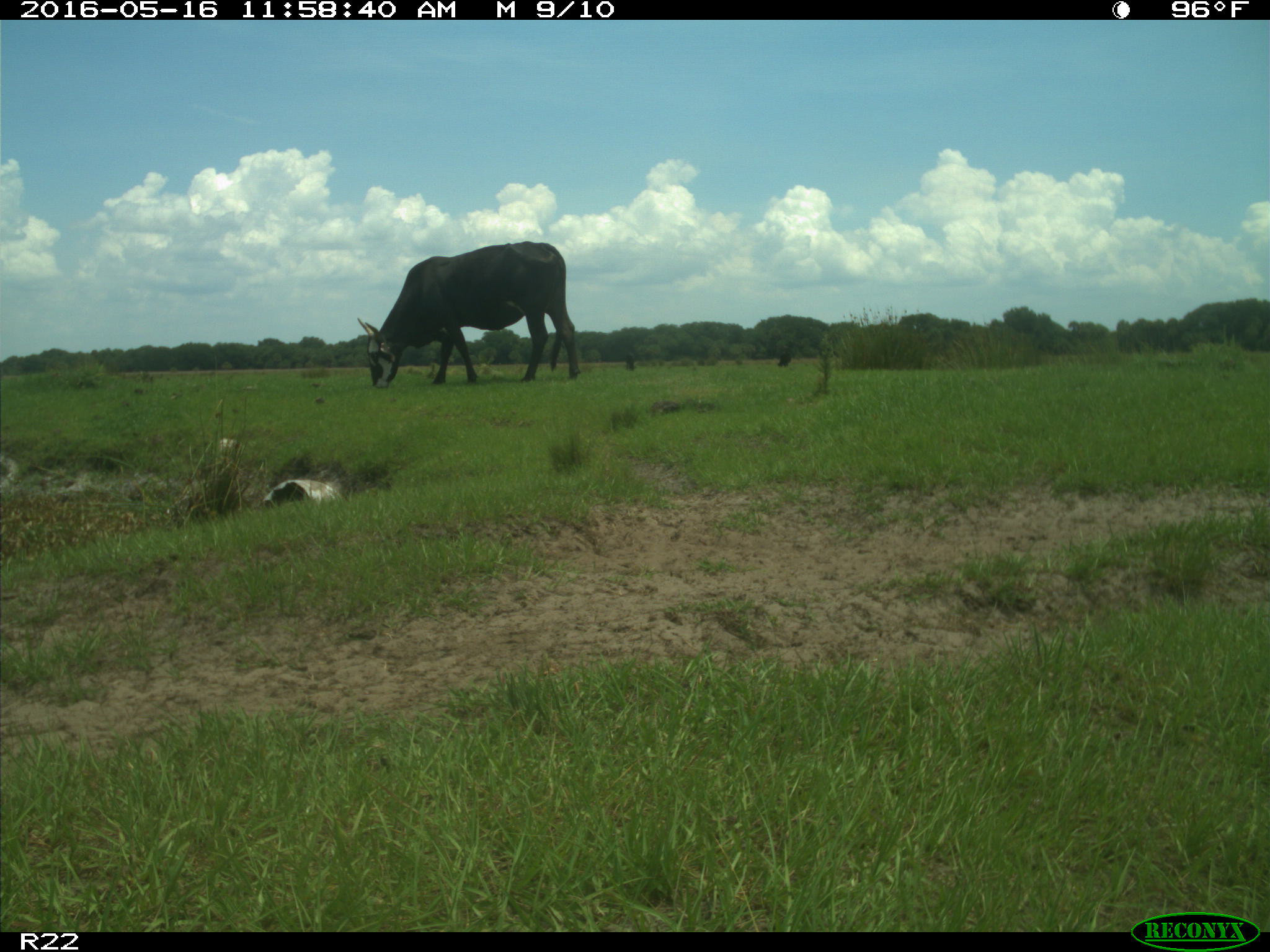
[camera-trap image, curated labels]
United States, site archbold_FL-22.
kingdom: Animalia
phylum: Chordata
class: Mammalia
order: Artiodactyla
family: Bovidae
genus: Bos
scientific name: Bos taurus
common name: domestic cow